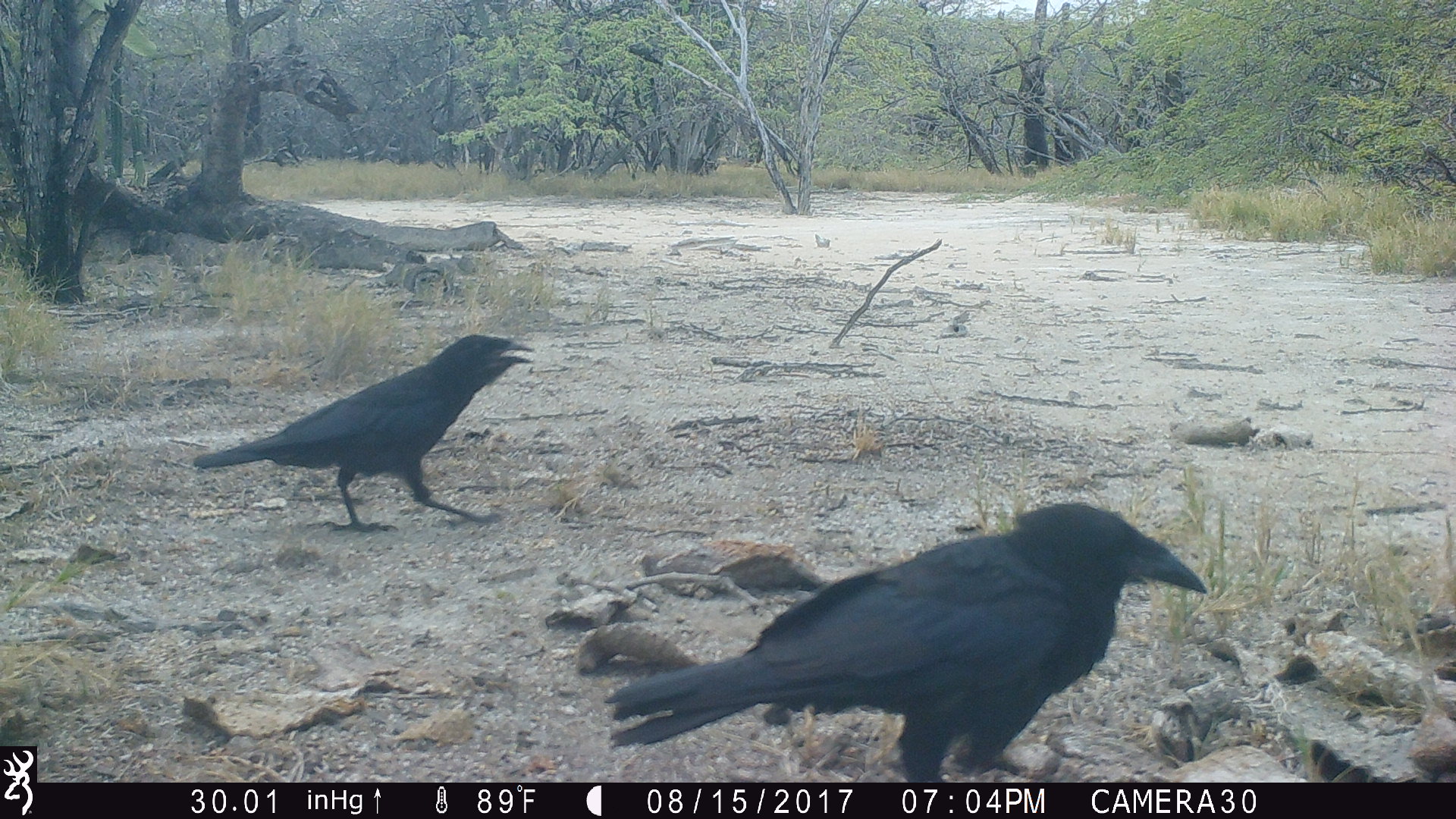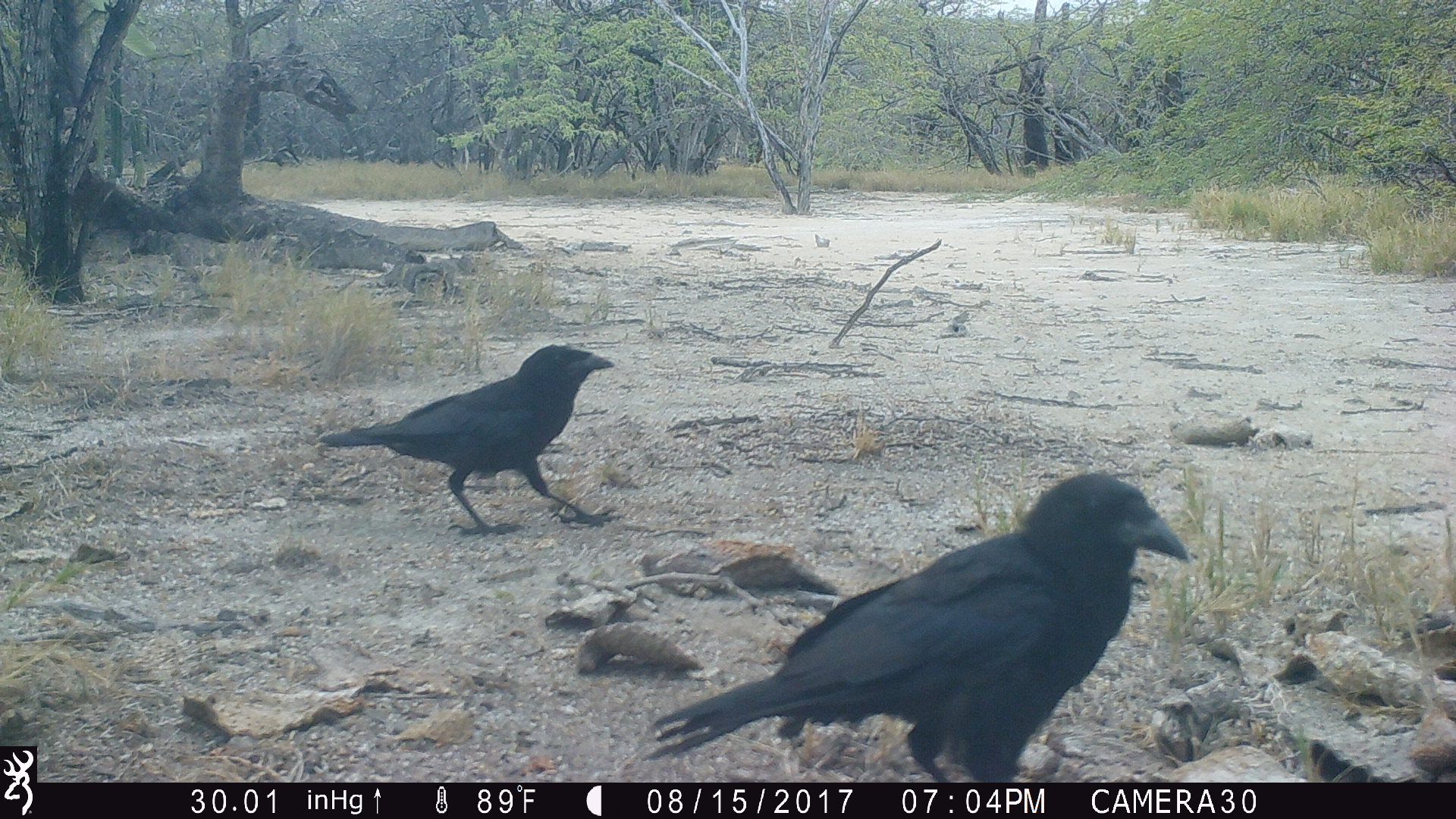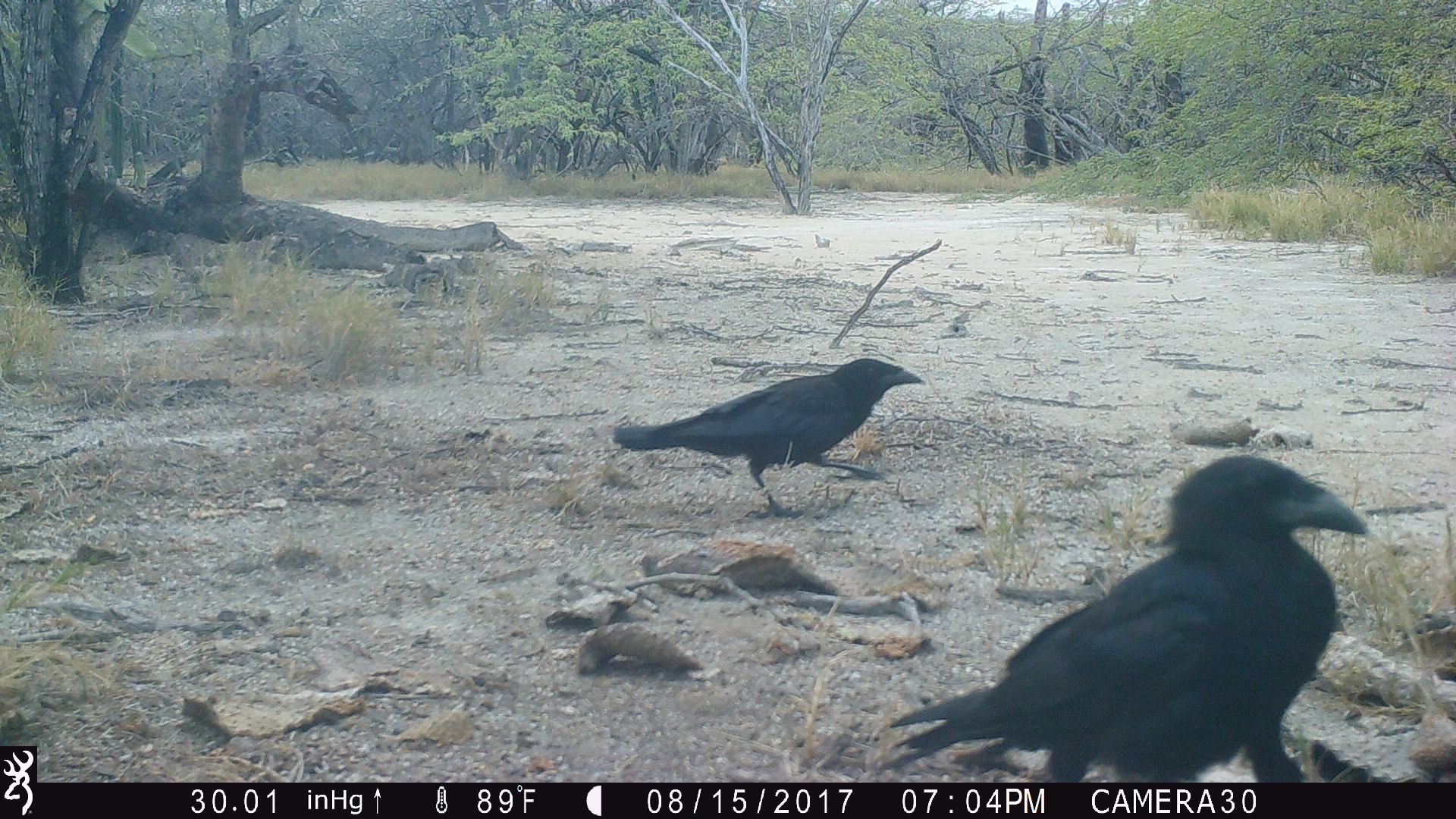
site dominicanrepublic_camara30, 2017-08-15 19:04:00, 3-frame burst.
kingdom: Animalia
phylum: Chordata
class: Aves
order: Passeriformes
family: Corvidae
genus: Corvus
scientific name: Corvus corax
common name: raven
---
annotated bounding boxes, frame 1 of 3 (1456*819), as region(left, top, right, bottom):
raven: region(574, 500, 1216, 781); region(189, 334, 533, 532)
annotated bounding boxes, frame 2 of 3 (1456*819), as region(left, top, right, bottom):
raven: region(642, 467, 1193, 780); region(312, 345, 619, 537)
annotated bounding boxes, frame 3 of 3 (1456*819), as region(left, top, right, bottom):
raven: region(851, 453, 1376, 783); region(607, 356, 928, 514)